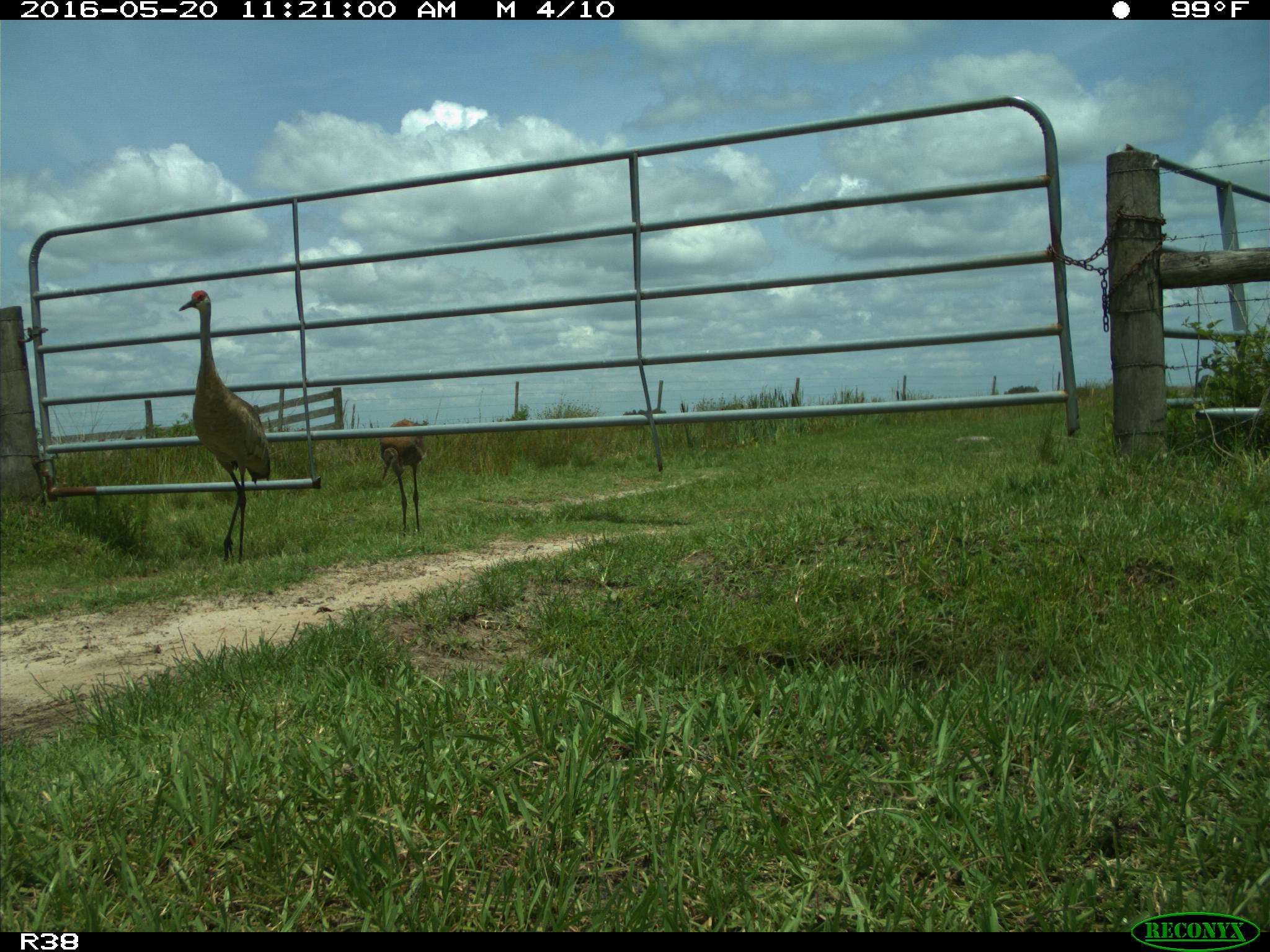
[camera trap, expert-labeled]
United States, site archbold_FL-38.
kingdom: Animalia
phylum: Chordata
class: Aves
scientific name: Aves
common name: birds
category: unidentified bird